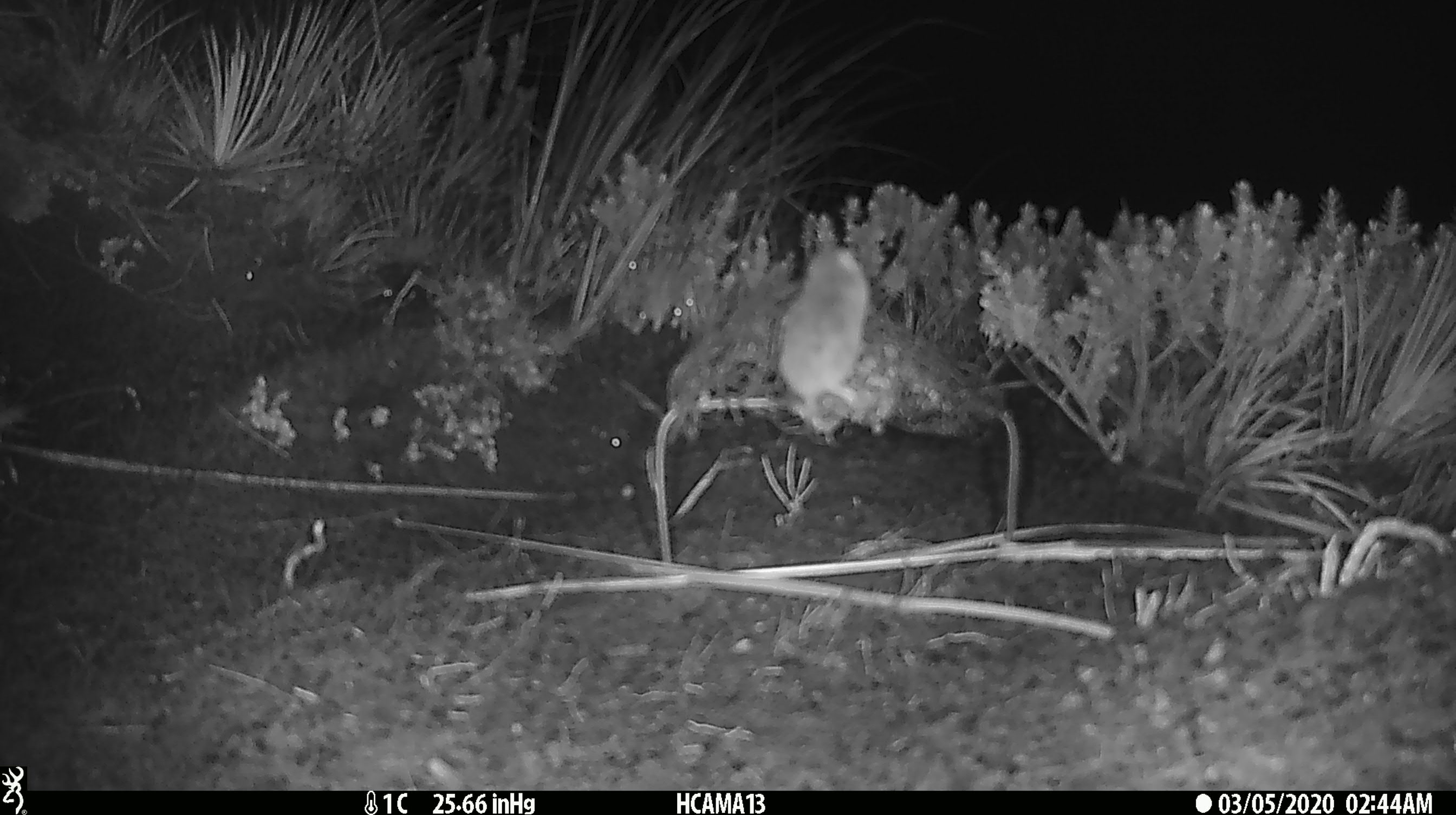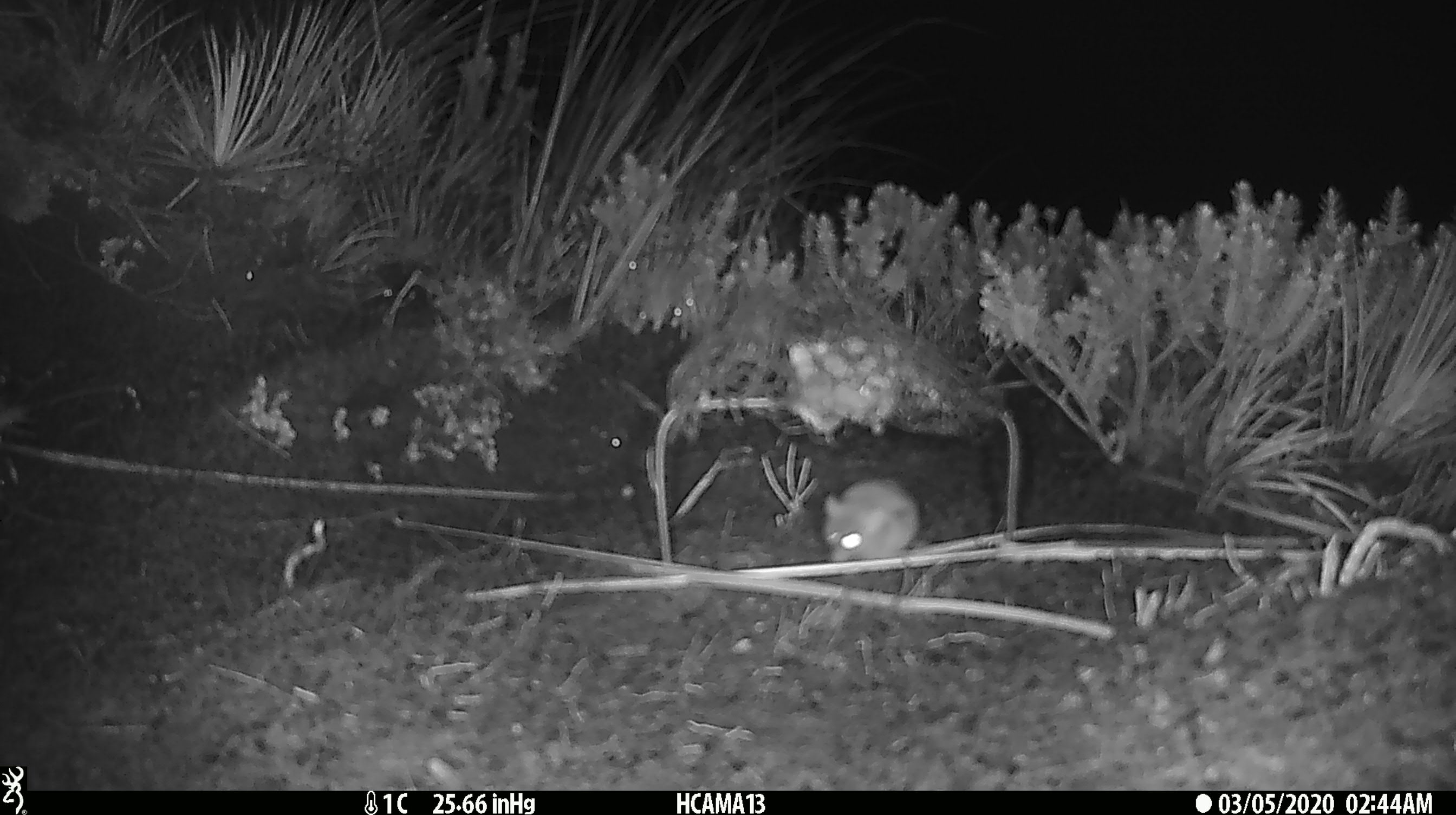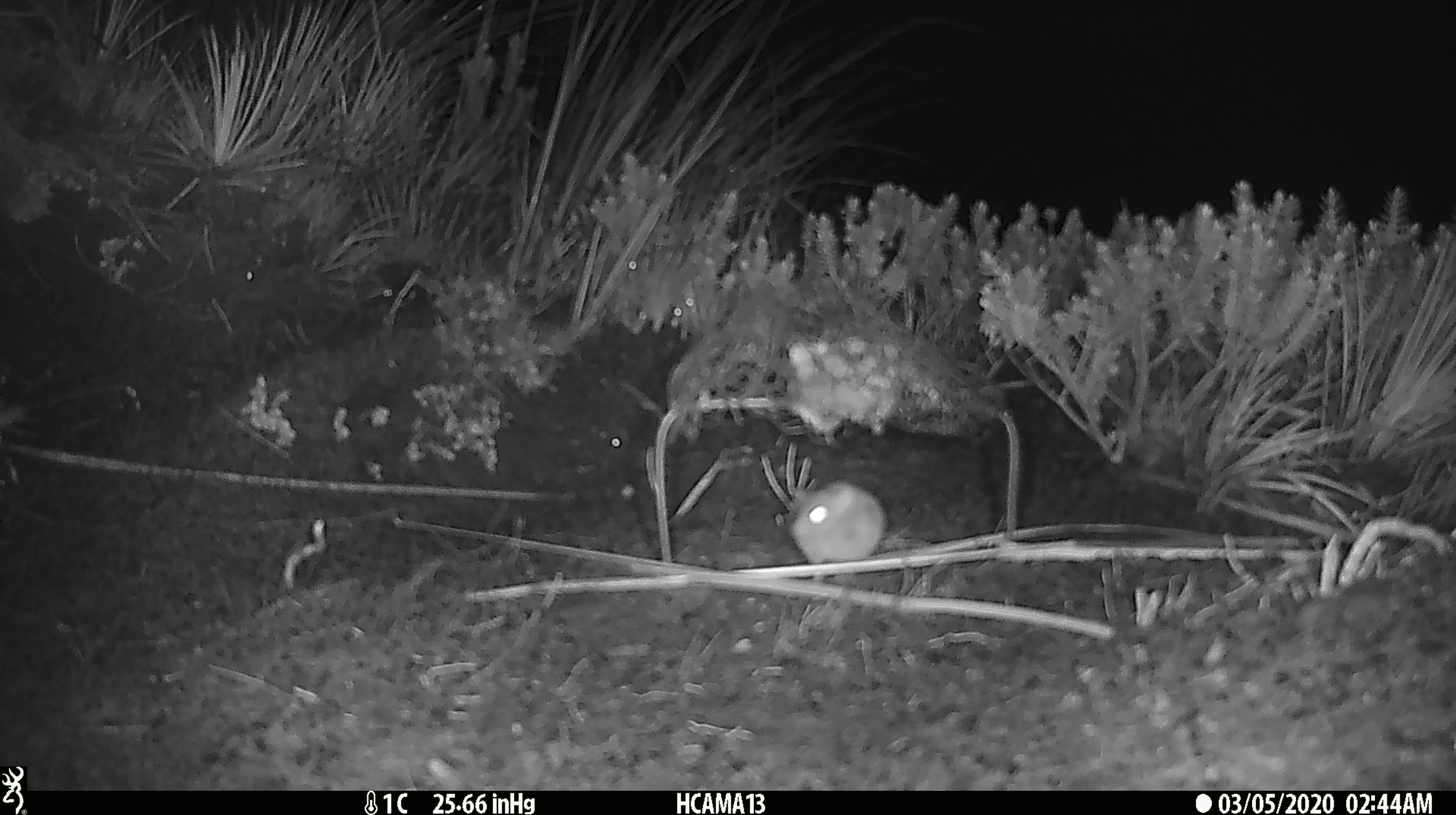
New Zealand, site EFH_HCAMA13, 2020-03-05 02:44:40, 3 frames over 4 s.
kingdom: Animalia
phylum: Chordata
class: Mammalia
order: Rodentia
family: Muridae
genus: Mus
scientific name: Mus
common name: mouse